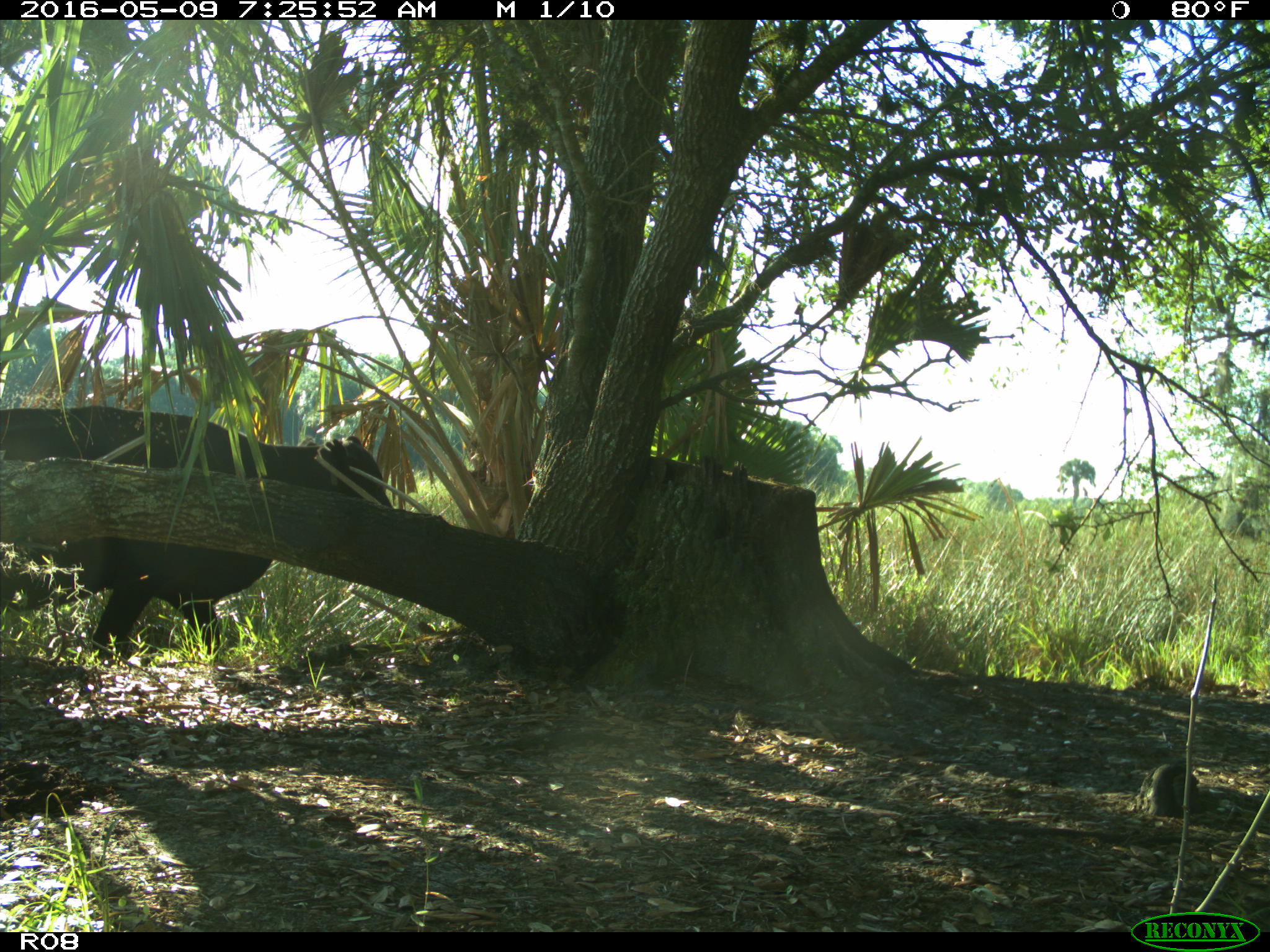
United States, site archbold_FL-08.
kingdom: Animalia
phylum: Chordata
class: Mammalia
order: Artiodactyla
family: Bovidae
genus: Bos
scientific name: Bos taurus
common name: domestic cow